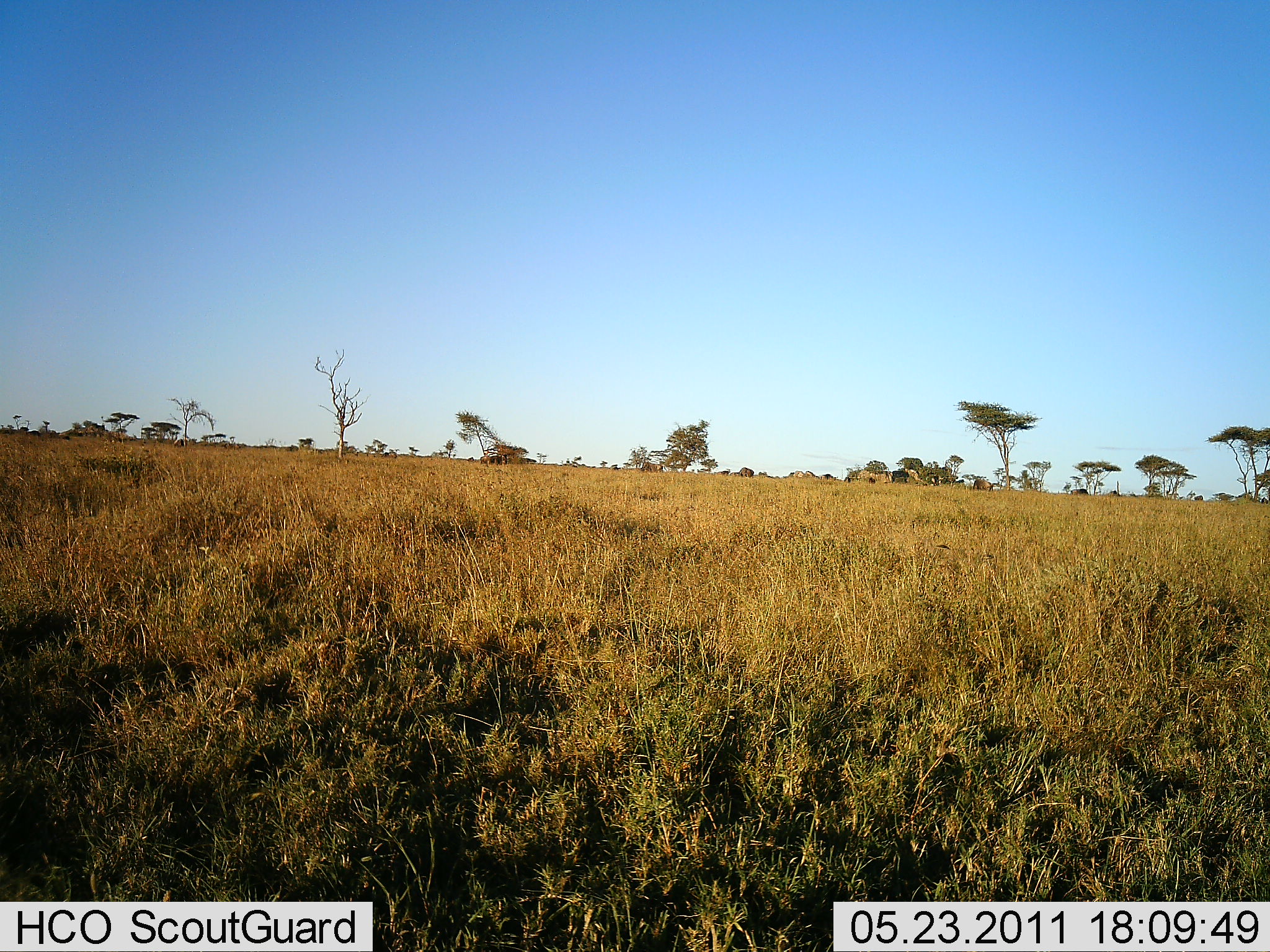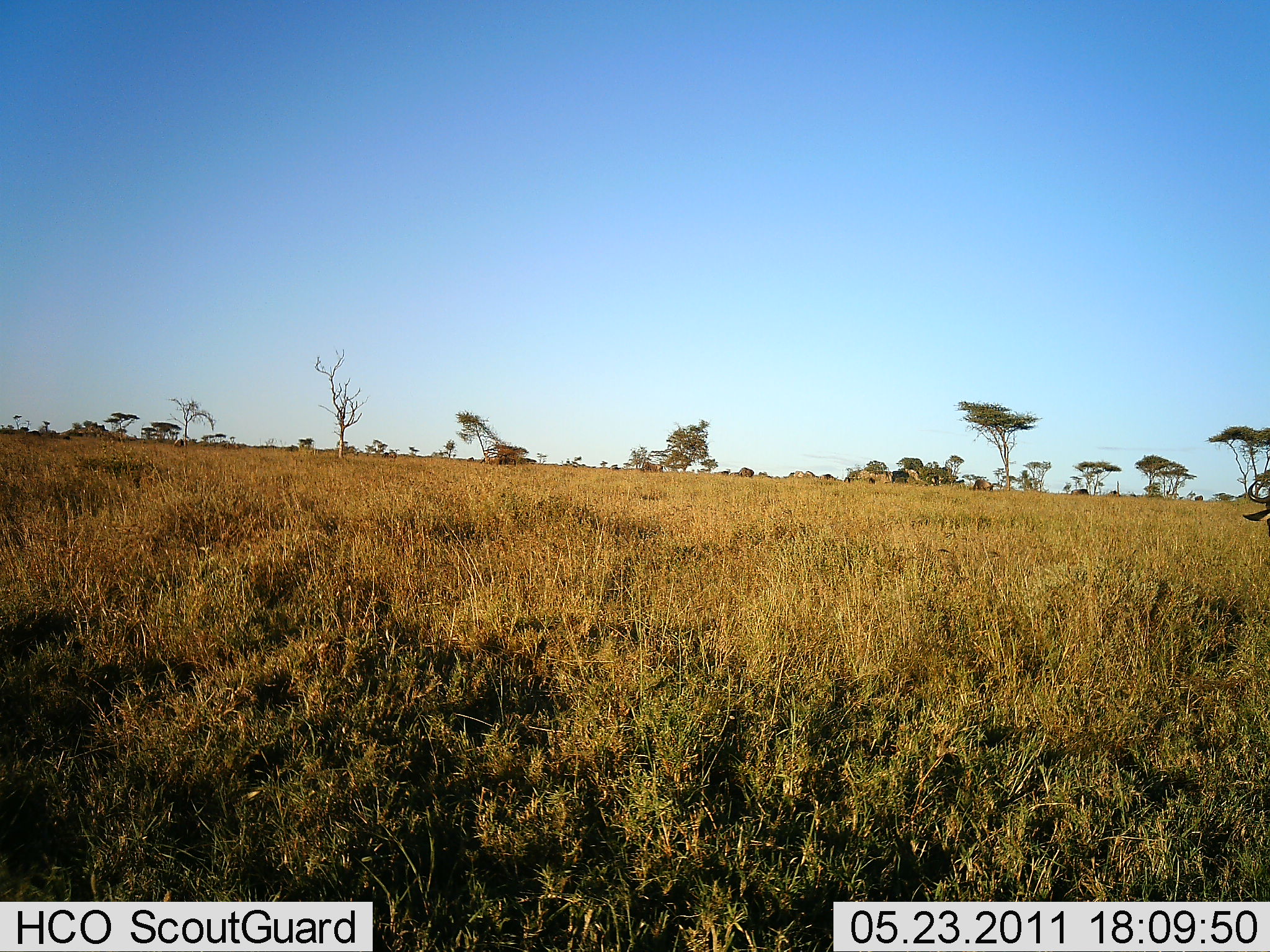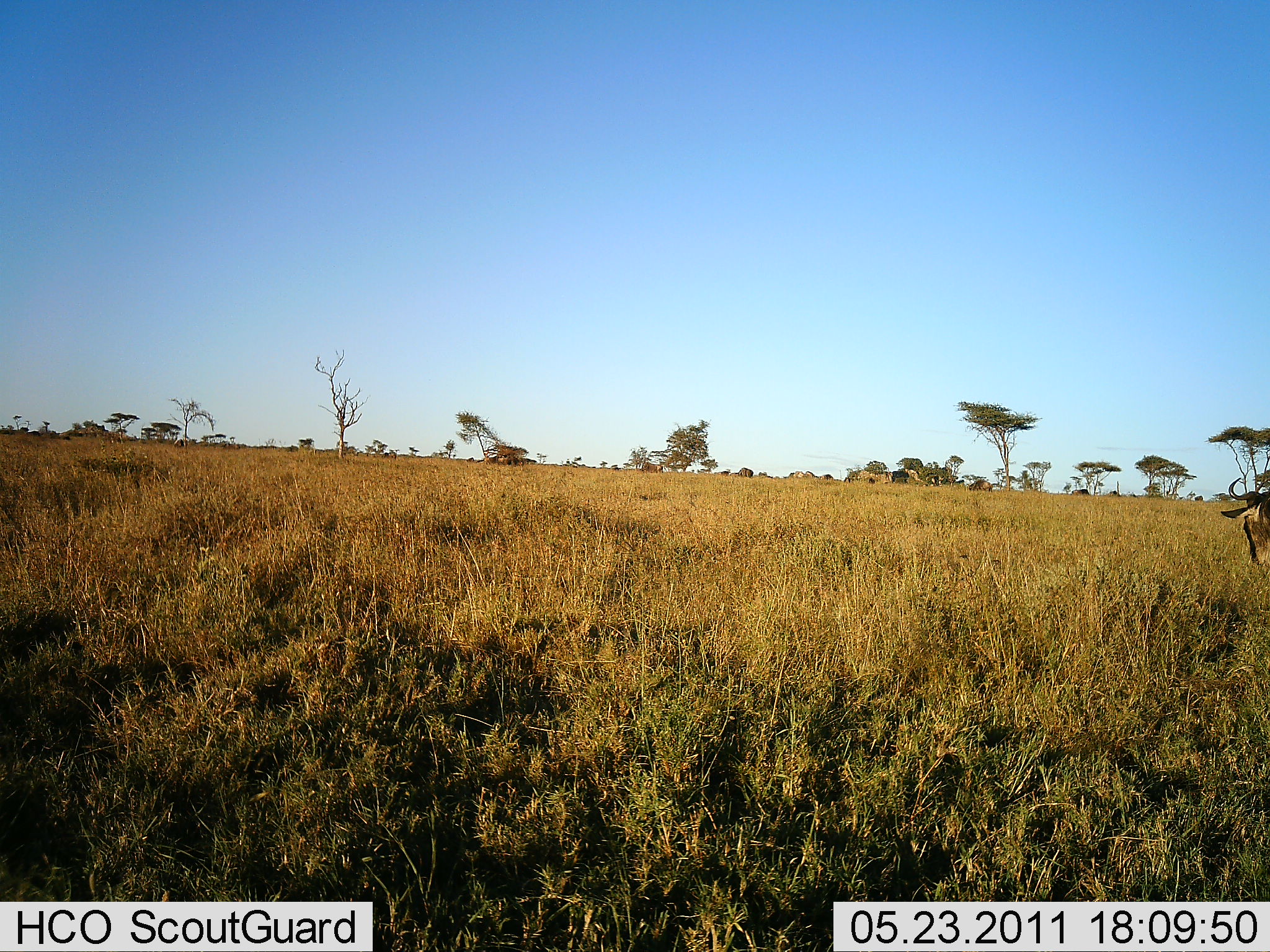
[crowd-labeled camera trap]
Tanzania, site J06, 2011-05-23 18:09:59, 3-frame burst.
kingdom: Animalia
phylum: Chordata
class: Mammalia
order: Artiodactyla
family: Bovidae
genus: Connochaetes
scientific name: Connochaetes taurinus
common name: blue wildebeest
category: wildebeest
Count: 1.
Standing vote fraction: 18%.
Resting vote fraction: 0%.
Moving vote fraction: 91%.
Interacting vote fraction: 0%.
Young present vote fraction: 0%.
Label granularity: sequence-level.